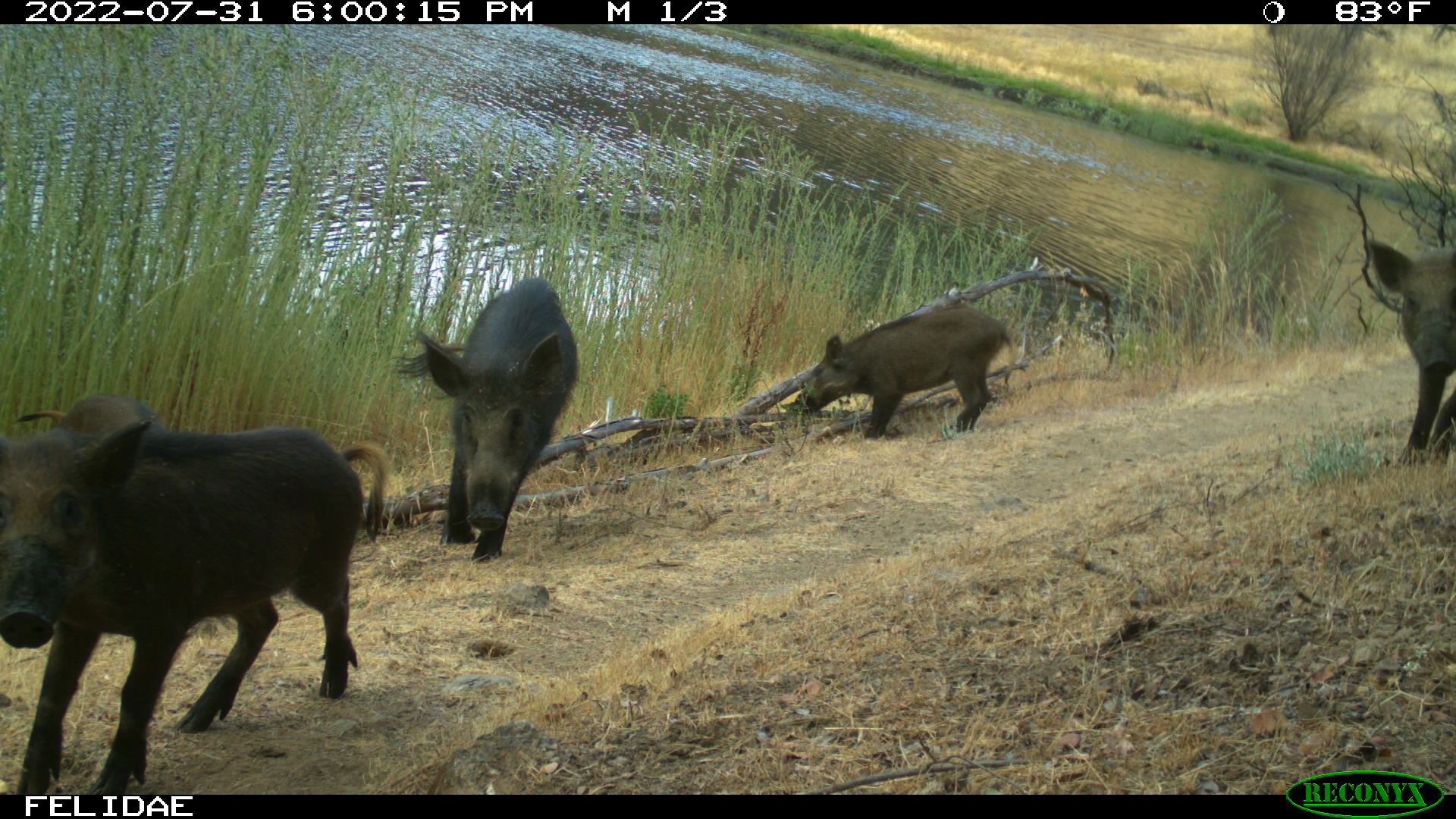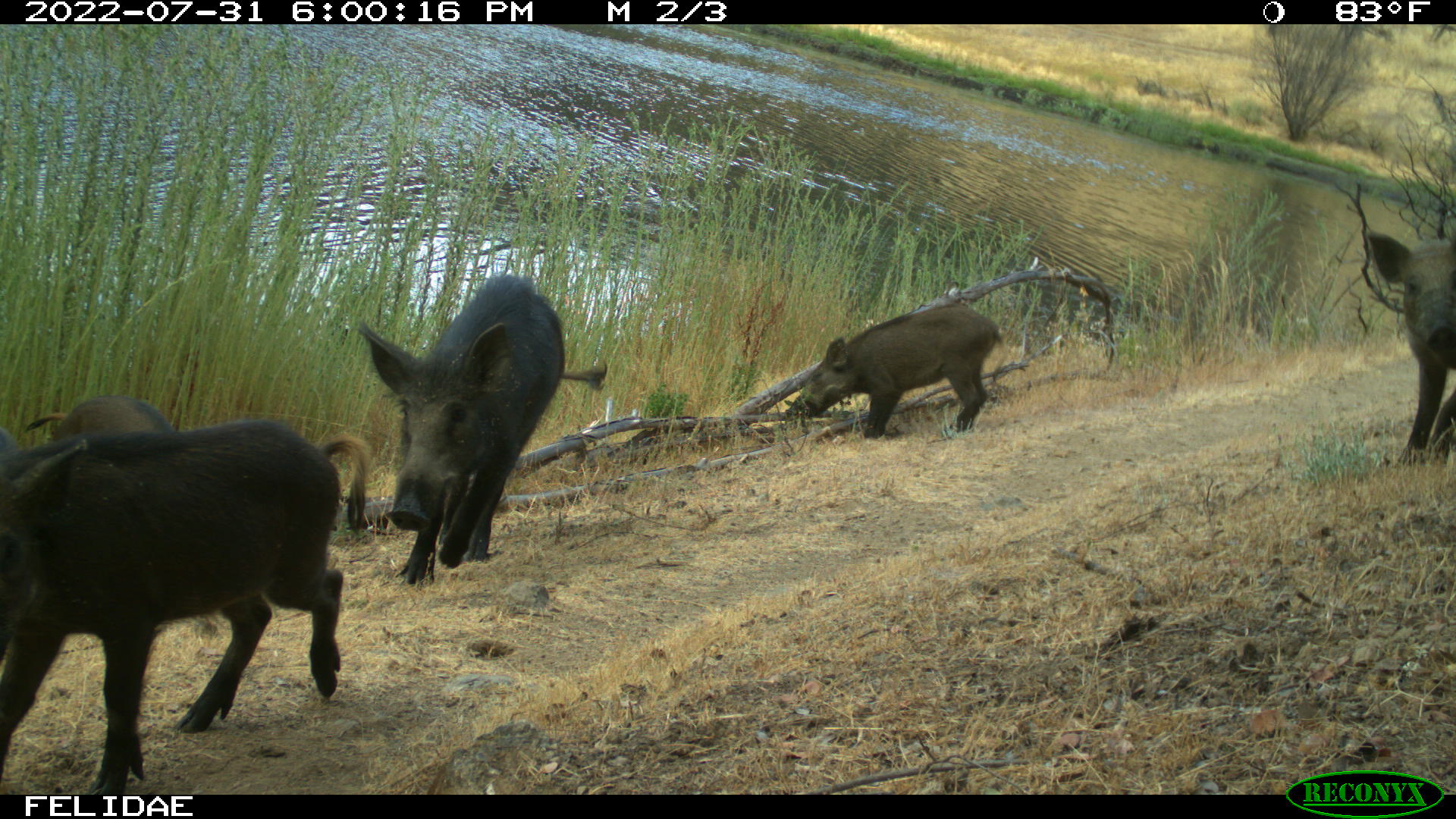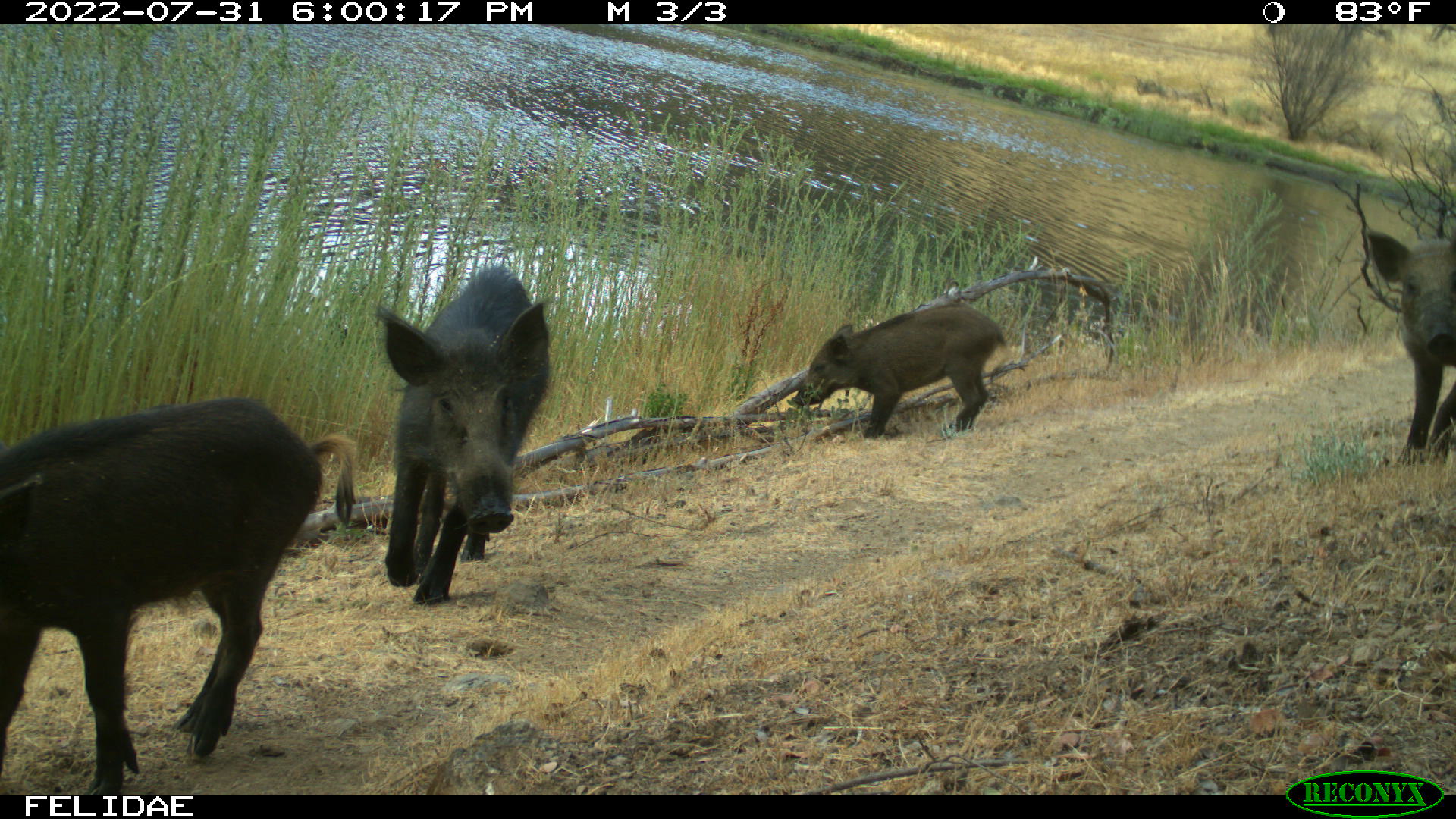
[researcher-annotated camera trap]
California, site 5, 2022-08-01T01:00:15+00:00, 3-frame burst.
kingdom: Animalia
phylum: Chordata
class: Mammalia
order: Artiodactyla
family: Suidae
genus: Sus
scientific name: Sus scrofa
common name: wild boar